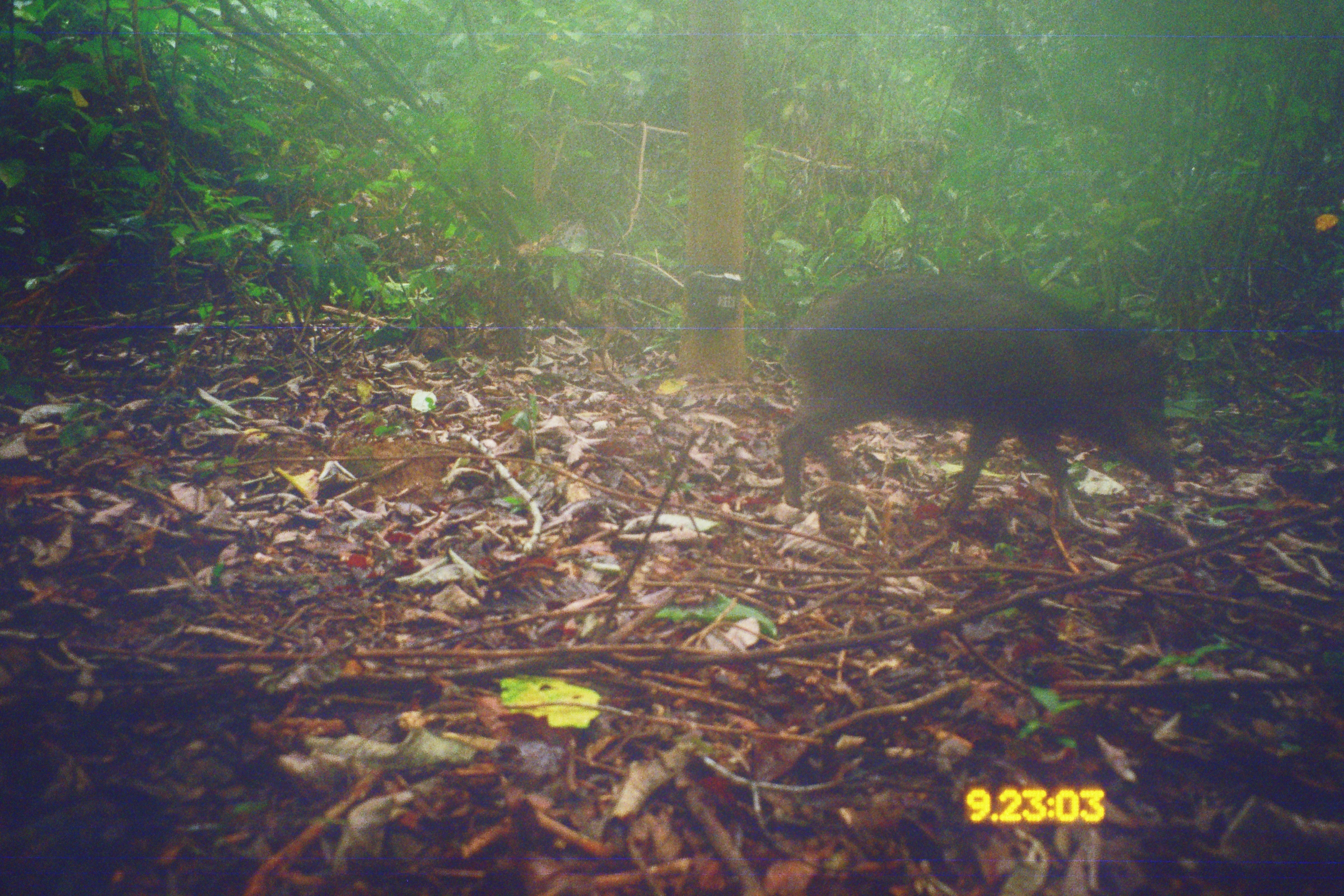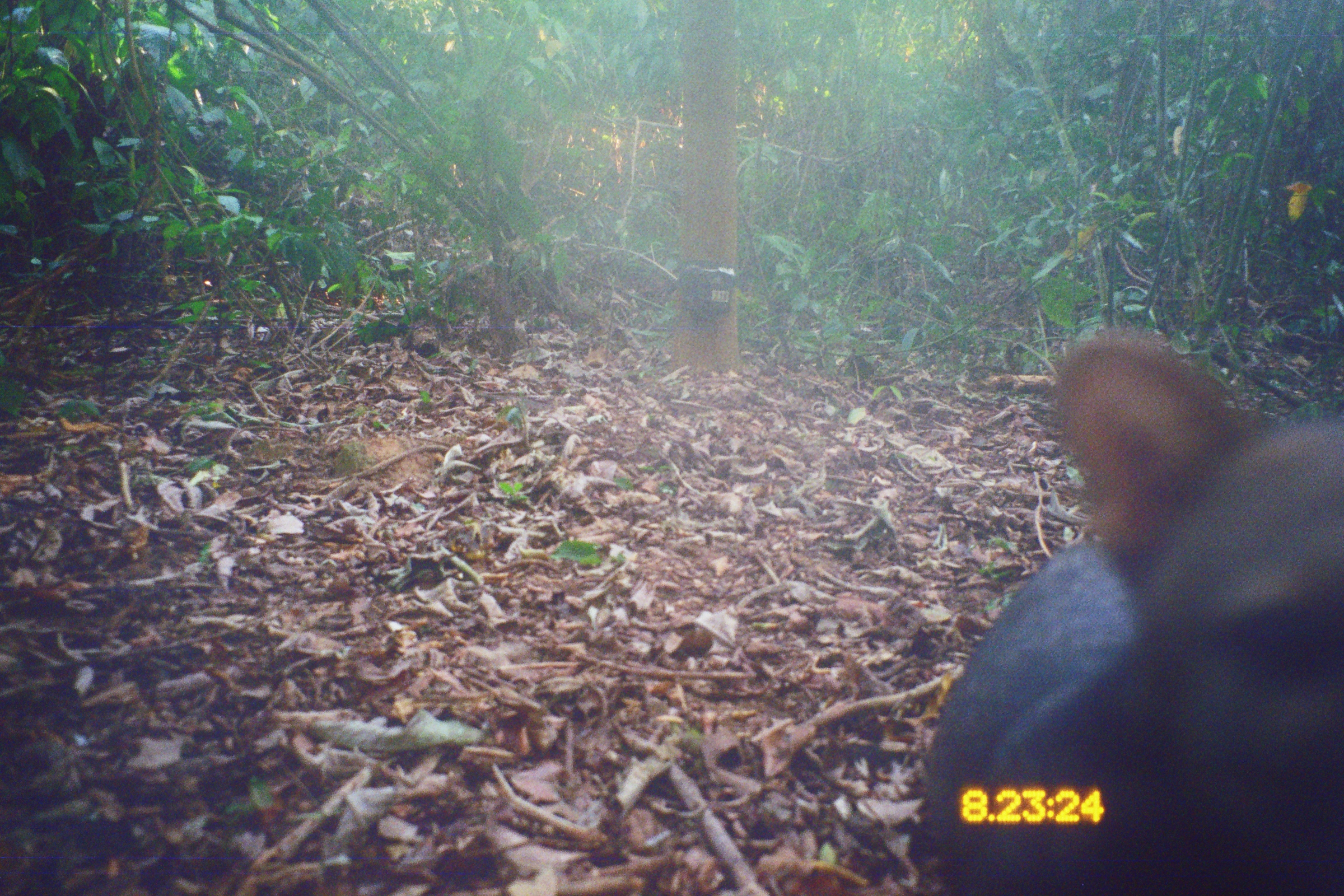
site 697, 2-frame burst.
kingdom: Animalia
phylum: Chordata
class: Mammalia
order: Artiodactyla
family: Tayassuidae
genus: Tayassu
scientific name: Tayassu pecari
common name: white-lipped peccary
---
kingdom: Animalia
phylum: Chordata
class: Mammalia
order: Carnivora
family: Canidae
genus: Atelocynus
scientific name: Atelocynus microtis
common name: short-eared dog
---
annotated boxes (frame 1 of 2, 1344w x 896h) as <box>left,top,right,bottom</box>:
tayassu pecari: <box>779,270,1177,539</box>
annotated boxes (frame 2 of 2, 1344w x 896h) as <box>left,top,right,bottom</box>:
atelocynus microtis: <box>916,326,1344,894</box>